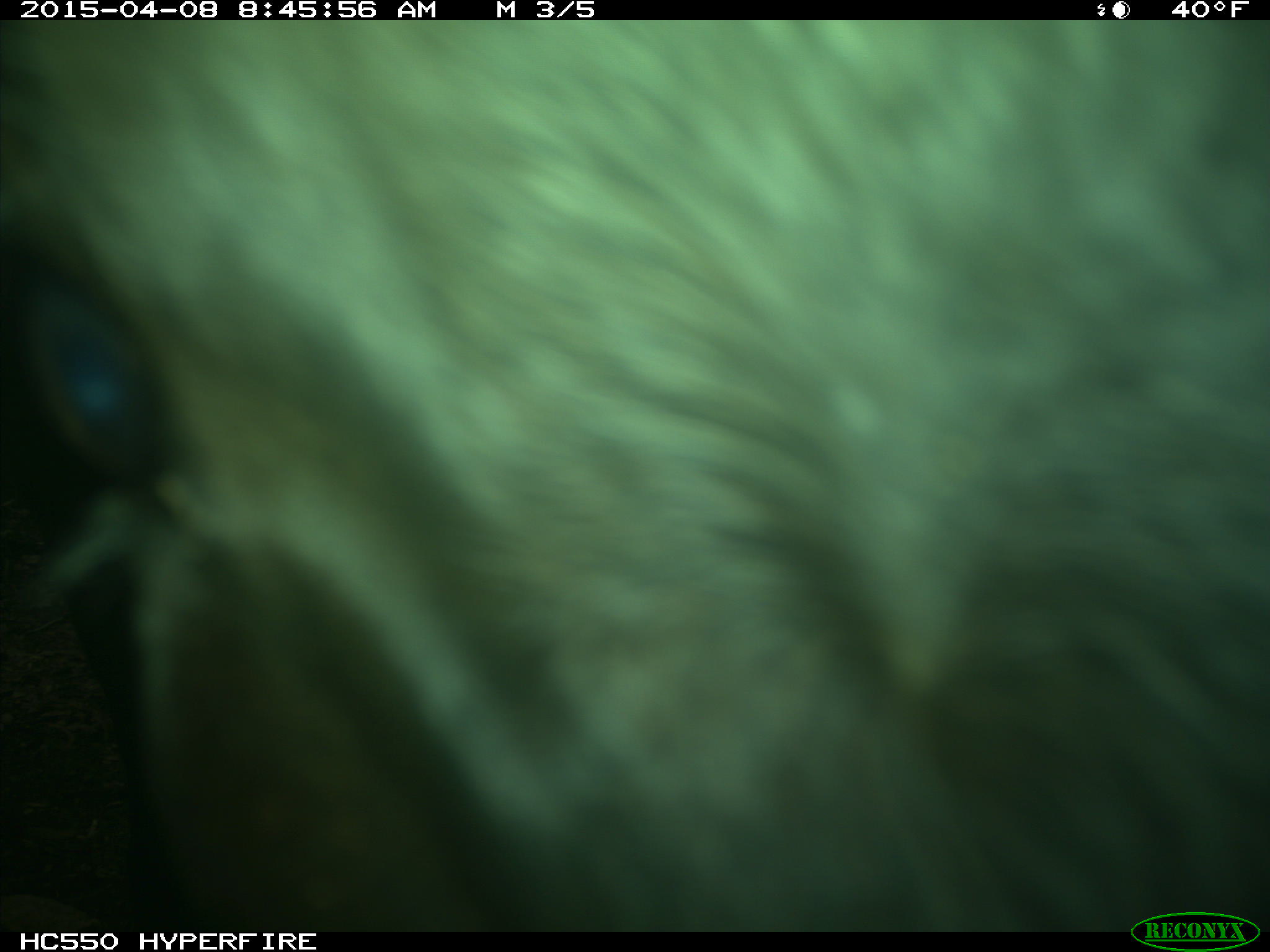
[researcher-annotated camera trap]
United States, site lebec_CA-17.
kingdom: Animalia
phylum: Chordata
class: Mammalia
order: Artiodactyla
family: Bovidae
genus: Bos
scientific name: Bos taurus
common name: domestic cow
Bos taurus (domestic cow).